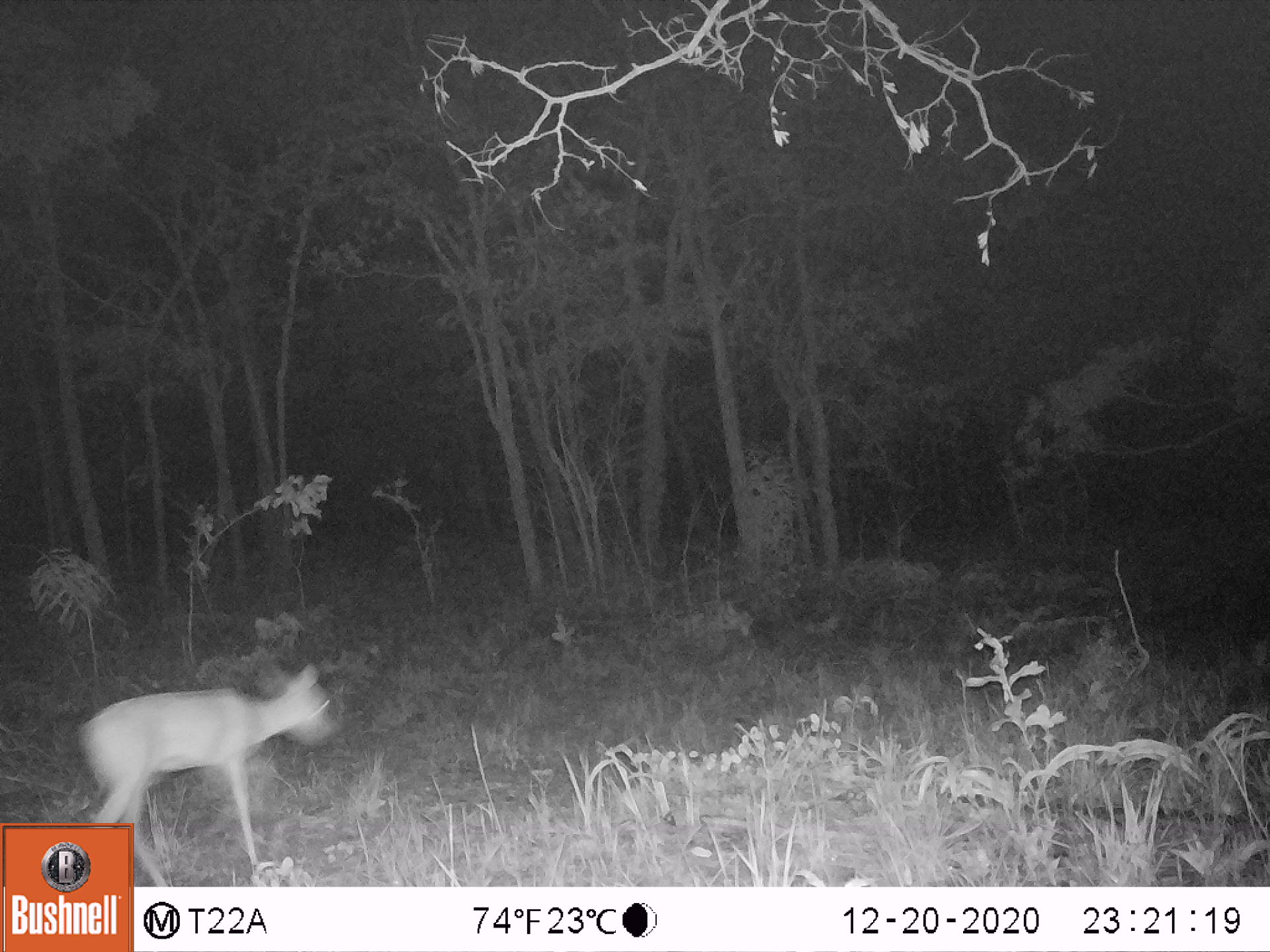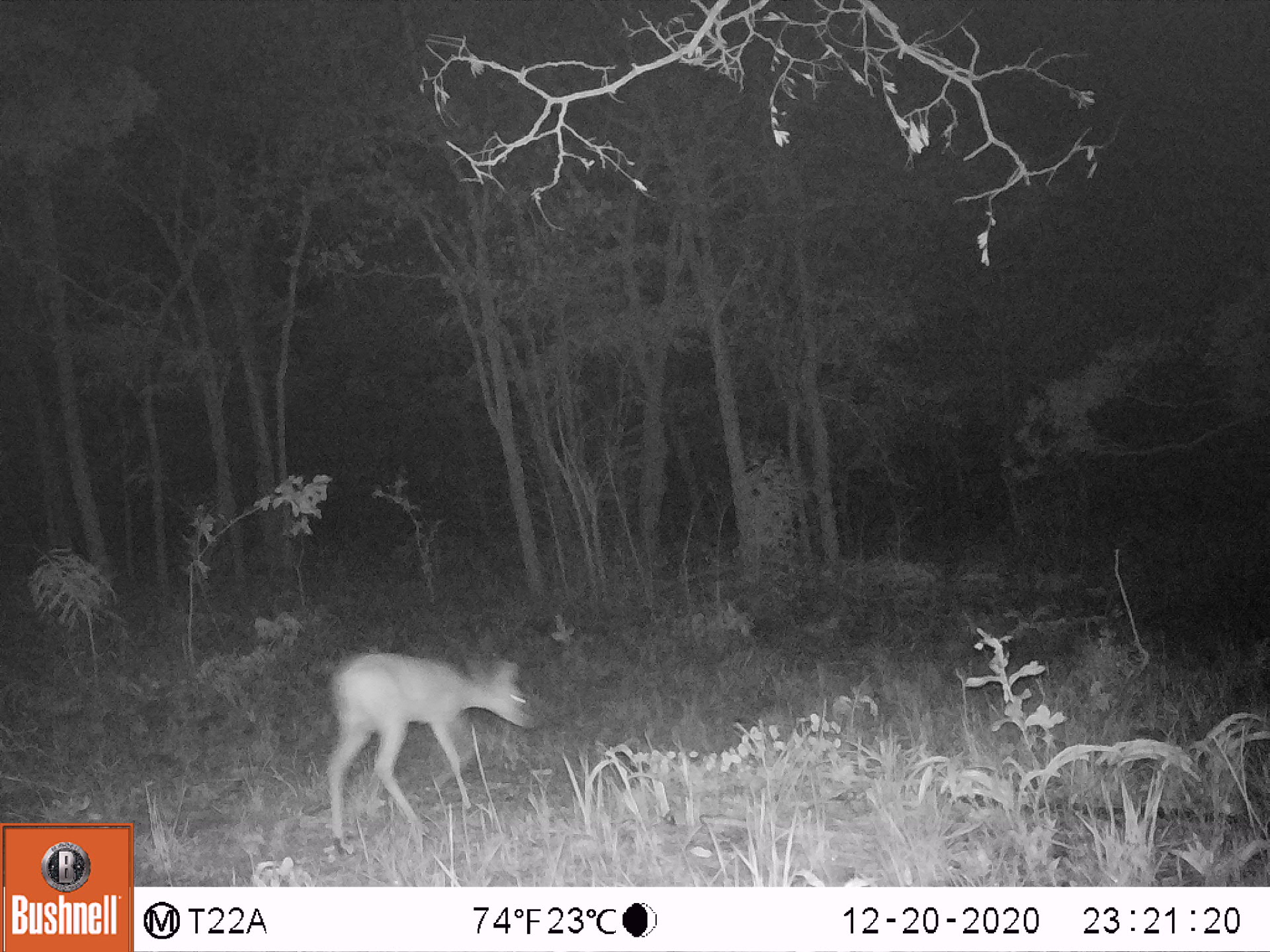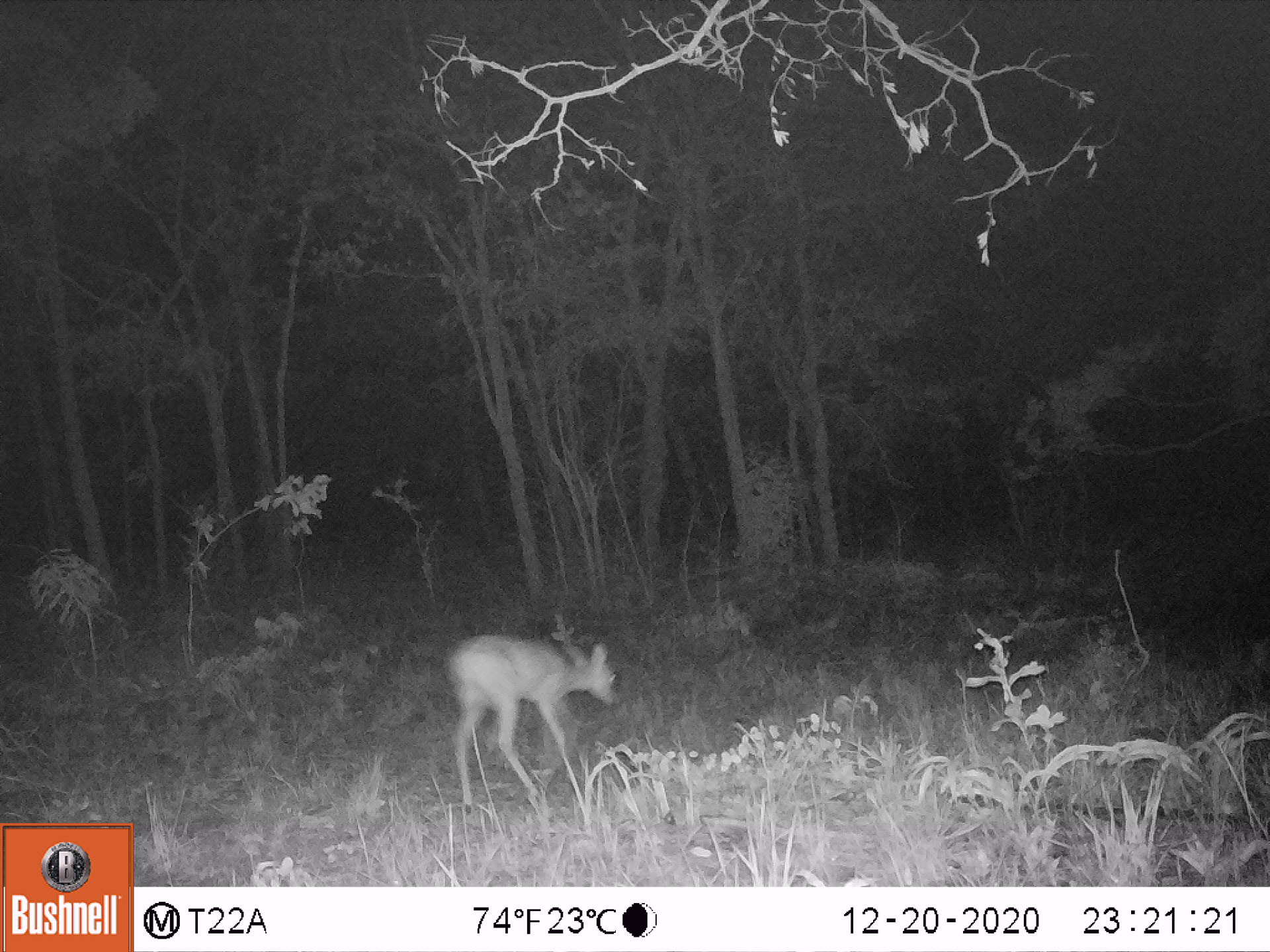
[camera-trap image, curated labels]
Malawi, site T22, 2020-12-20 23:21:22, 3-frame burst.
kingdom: Animalia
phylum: Chordata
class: Mammalia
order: Artiodactyla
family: Bovidae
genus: Sylvicapra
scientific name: Sylvicapra grimmia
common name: common duiker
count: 1